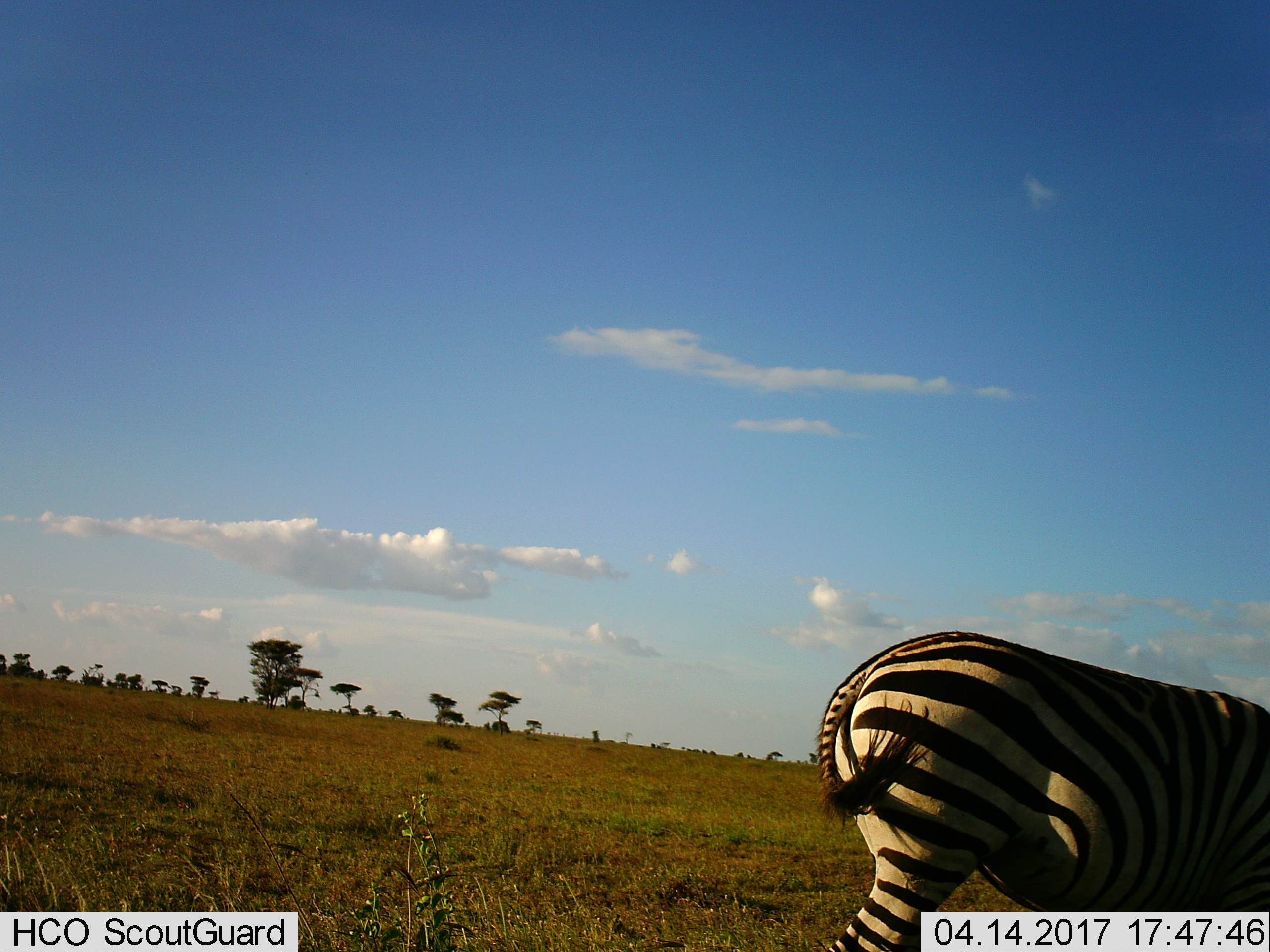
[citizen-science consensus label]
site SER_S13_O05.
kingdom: Animalia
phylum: Chordata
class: Mammalia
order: Perissodactyla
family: Equidae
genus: Equus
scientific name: Equus quagga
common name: plains zebra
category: zebraplains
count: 1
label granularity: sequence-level